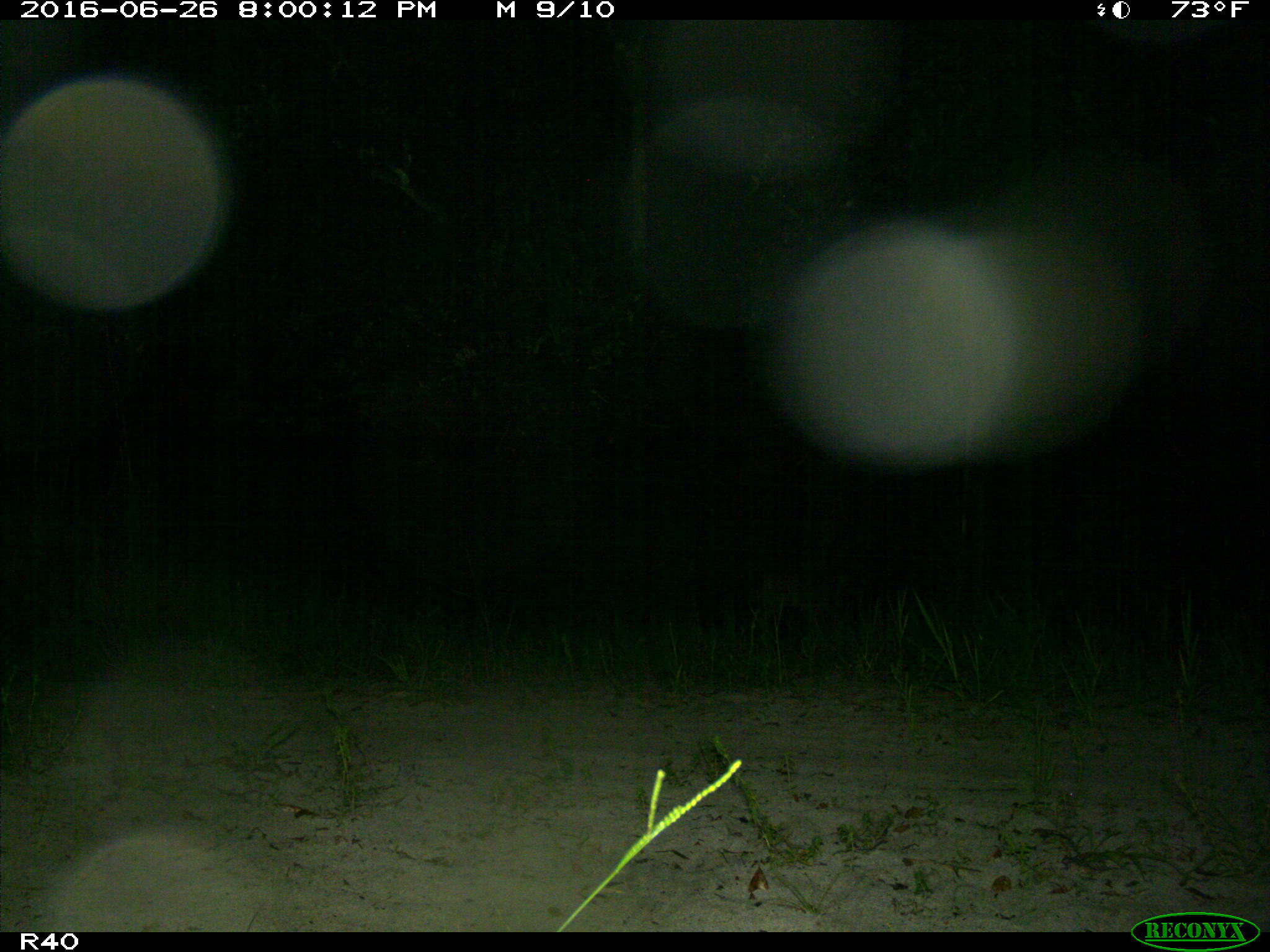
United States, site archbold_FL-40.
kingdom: Animalia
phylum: Chordata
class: Mammalia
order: Carnivora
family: Canidae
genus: Canis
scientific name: Canis latrans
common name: coyote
Canis latrans (coyote).